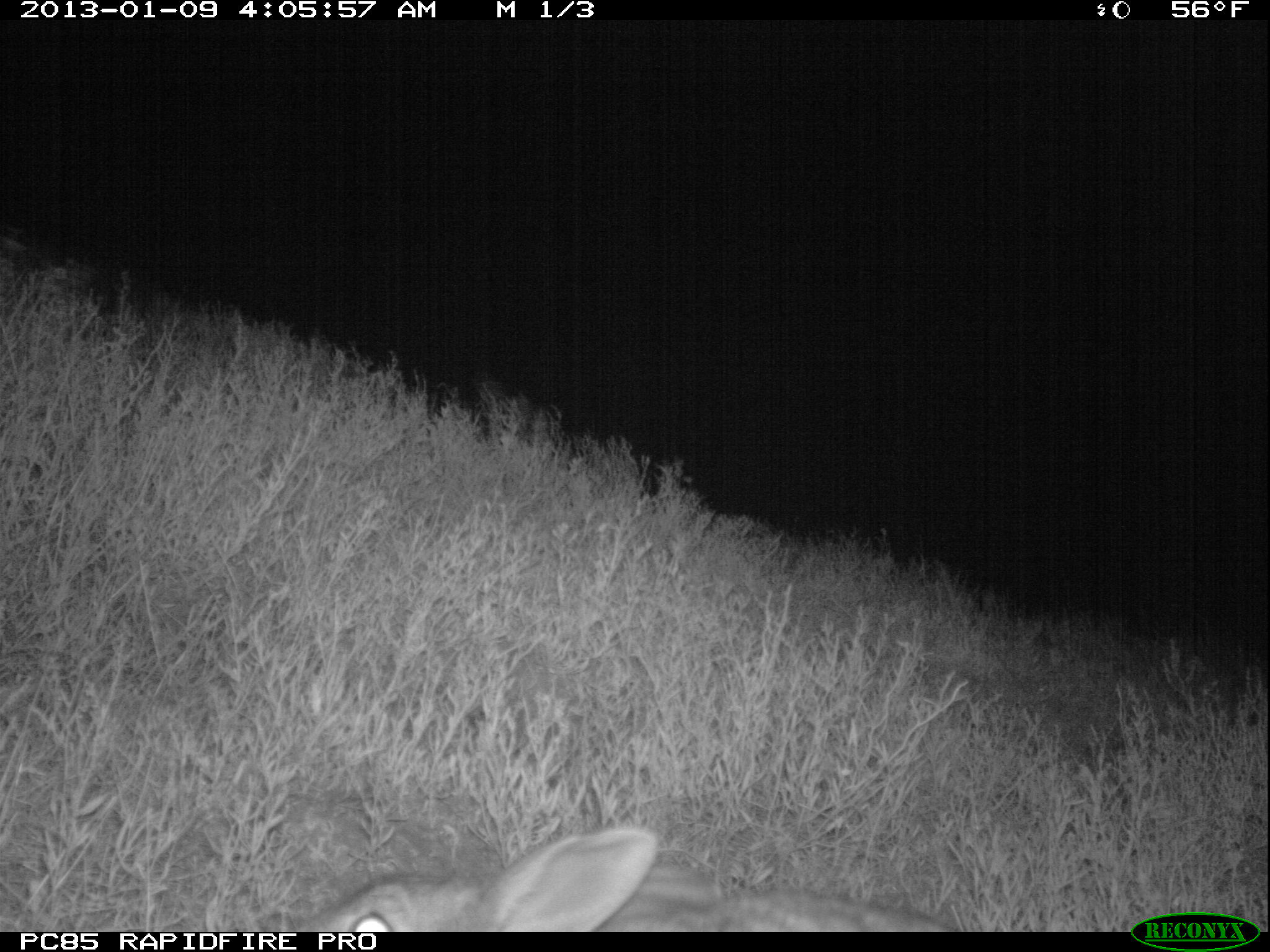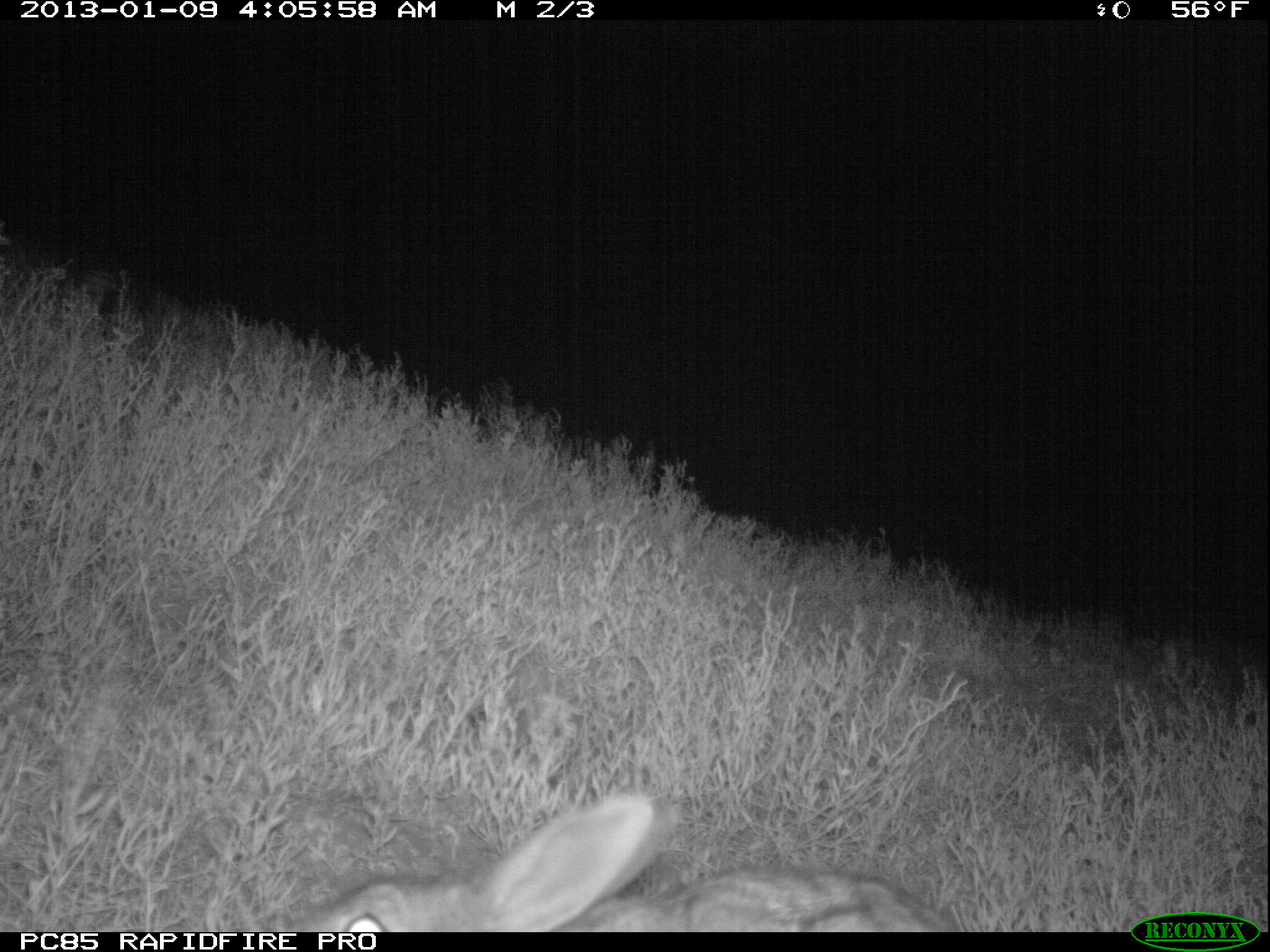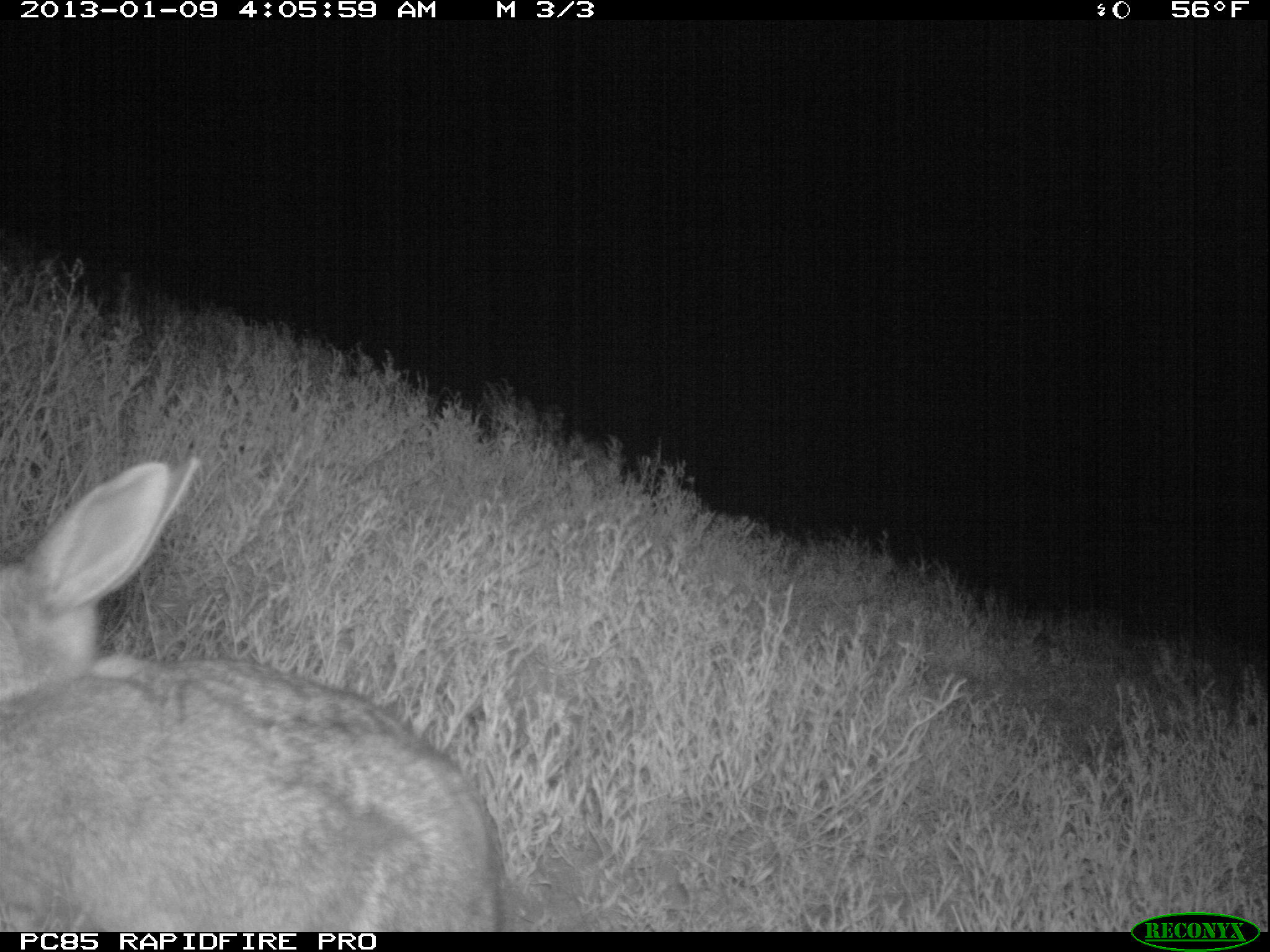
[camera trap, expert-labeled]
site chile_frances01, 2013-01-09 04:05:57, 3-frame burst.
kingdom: Animalia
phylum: Chordata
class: Mammalia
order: Lagomorpha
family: Leporidae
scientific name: Leporidae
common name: rabbits and hares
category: rabbit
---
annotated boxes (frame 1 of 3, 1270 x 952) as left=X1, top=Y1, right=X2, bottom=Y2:
rabbit: left=293, top=821, right=976, bottom=929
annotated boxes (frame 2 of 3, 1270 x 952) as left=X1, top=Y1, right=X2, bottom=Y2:
rabbit: left=274, top=787, right=980, bottom=934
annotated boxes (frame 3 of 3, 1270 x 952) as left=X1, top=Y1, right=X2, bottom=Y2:
rabbit: left=0, top=450, right=505, bottom=930